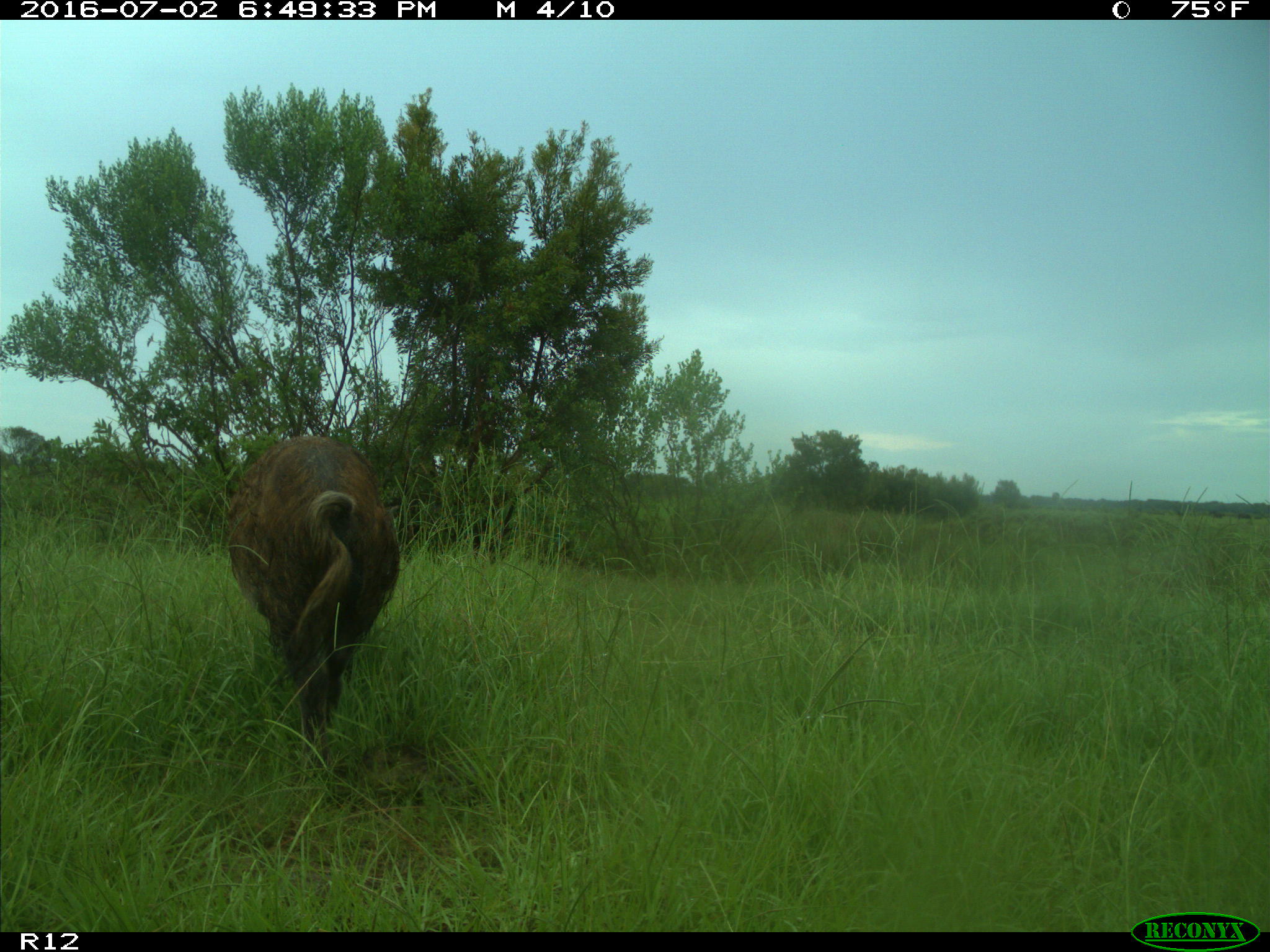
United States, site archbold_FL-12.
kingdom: Animalia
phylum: Chordata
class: Mammalia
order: Artiodactyla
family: Suidae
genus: Sus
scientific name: Sus scrofa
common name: wild boar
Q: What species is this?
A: Sus scrofa (wild boar).